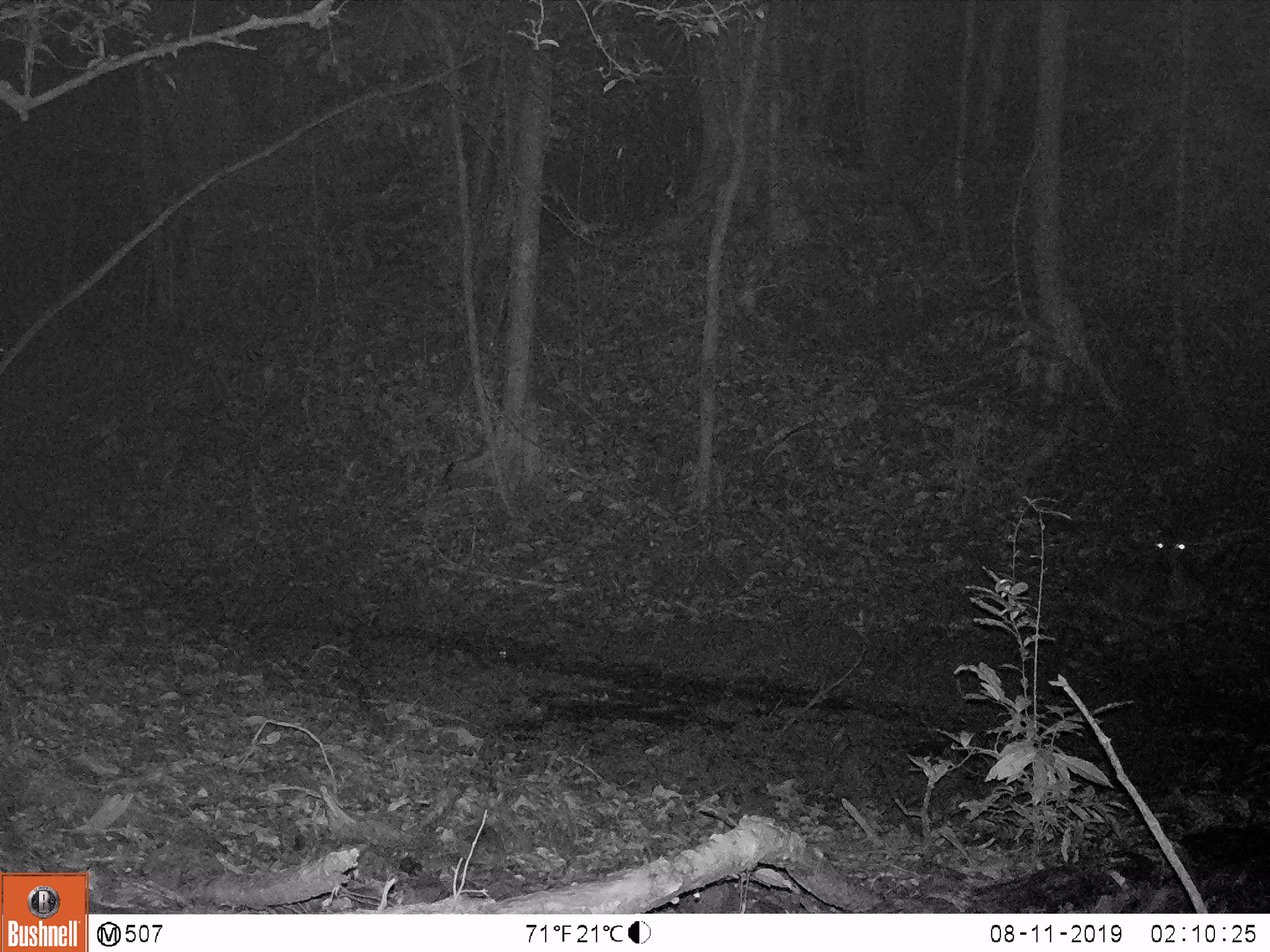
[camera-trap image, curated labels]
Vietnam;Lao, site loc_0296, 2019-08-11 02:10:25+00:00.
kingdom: Animalia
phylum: Chordata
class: Mammalia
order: Artiodactyla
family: Cervidae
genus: Rusa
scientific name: Rusa unicolor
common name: sambar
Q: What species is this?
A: Sambar (Rusa unicolor).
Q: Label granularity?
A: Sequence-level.